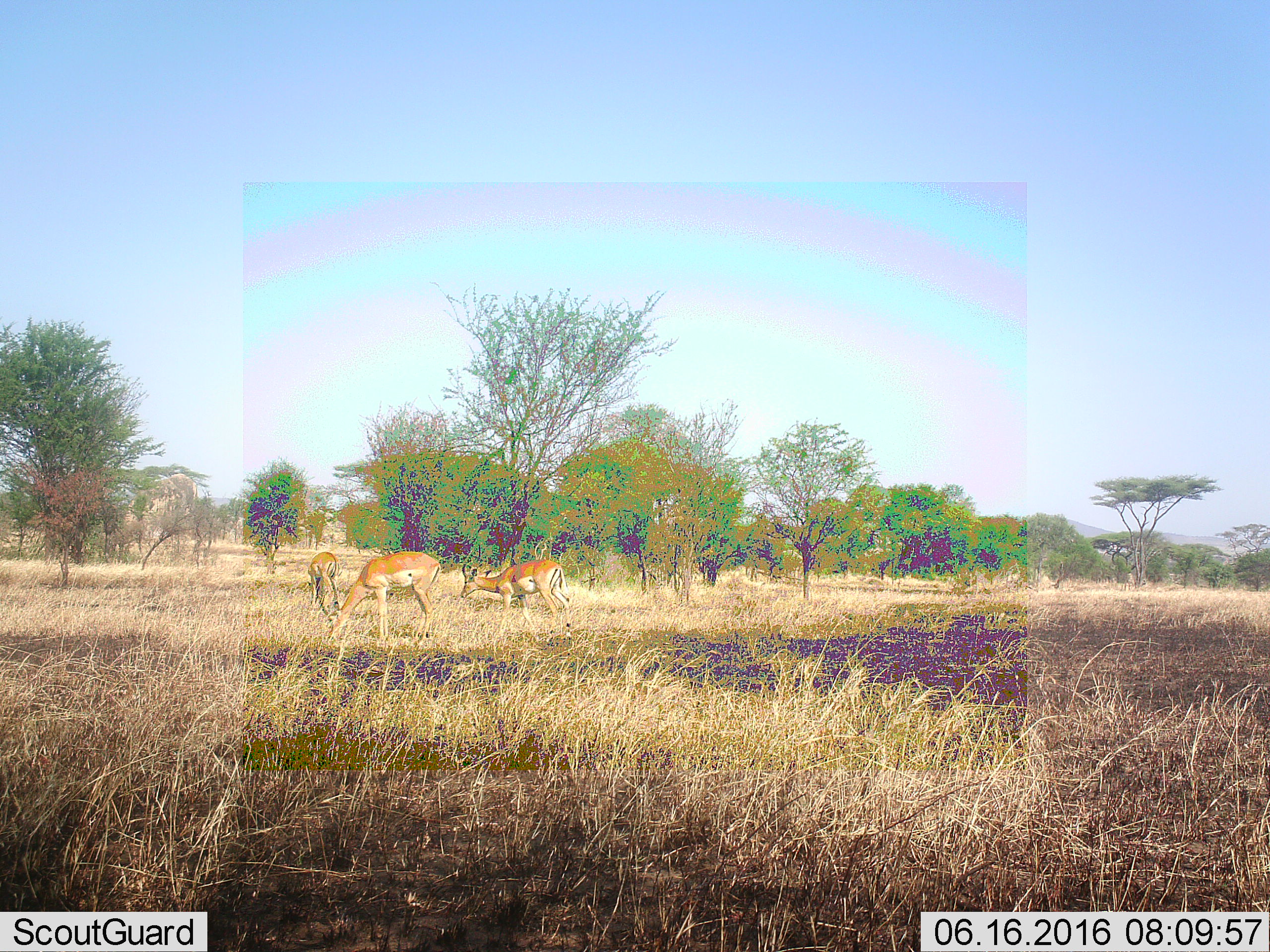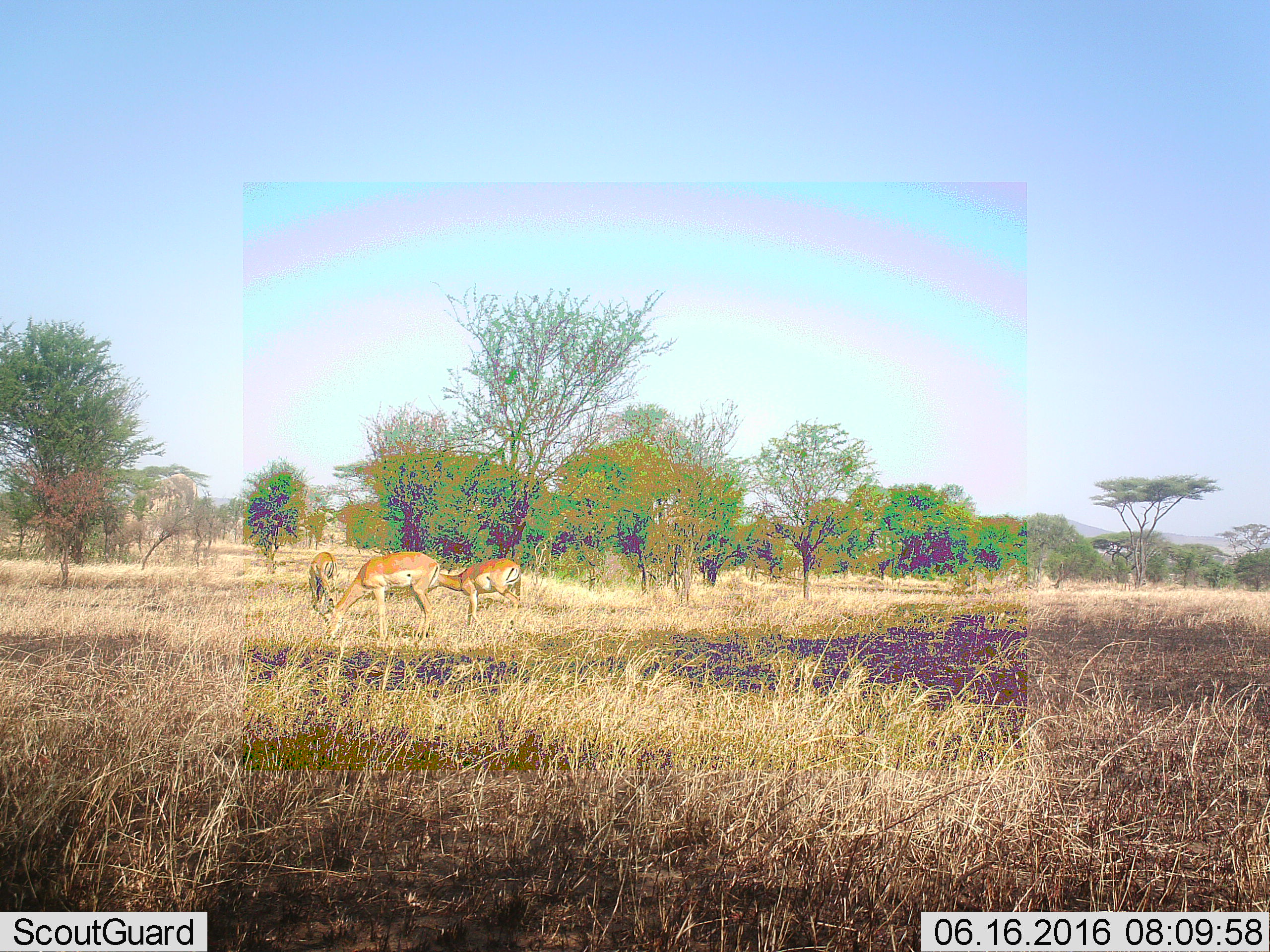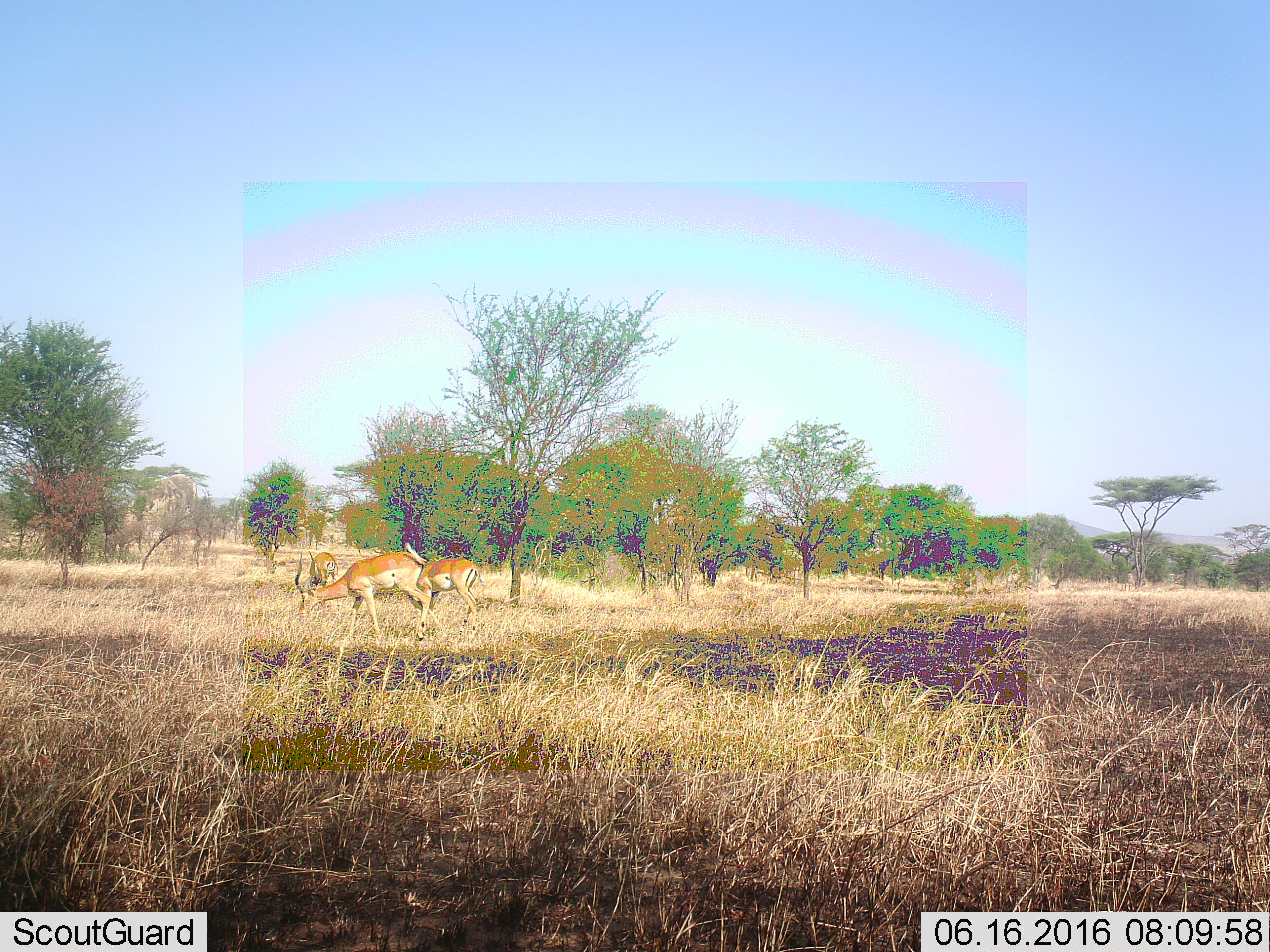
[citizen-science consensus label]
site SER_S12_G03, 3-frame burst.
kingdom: Animalia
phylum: Chordata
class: Mammalia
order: Artiodactyla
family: Bovidae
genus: Aepyceros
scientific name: Aepyceros melampus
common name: impala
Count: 3.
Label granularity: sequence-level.